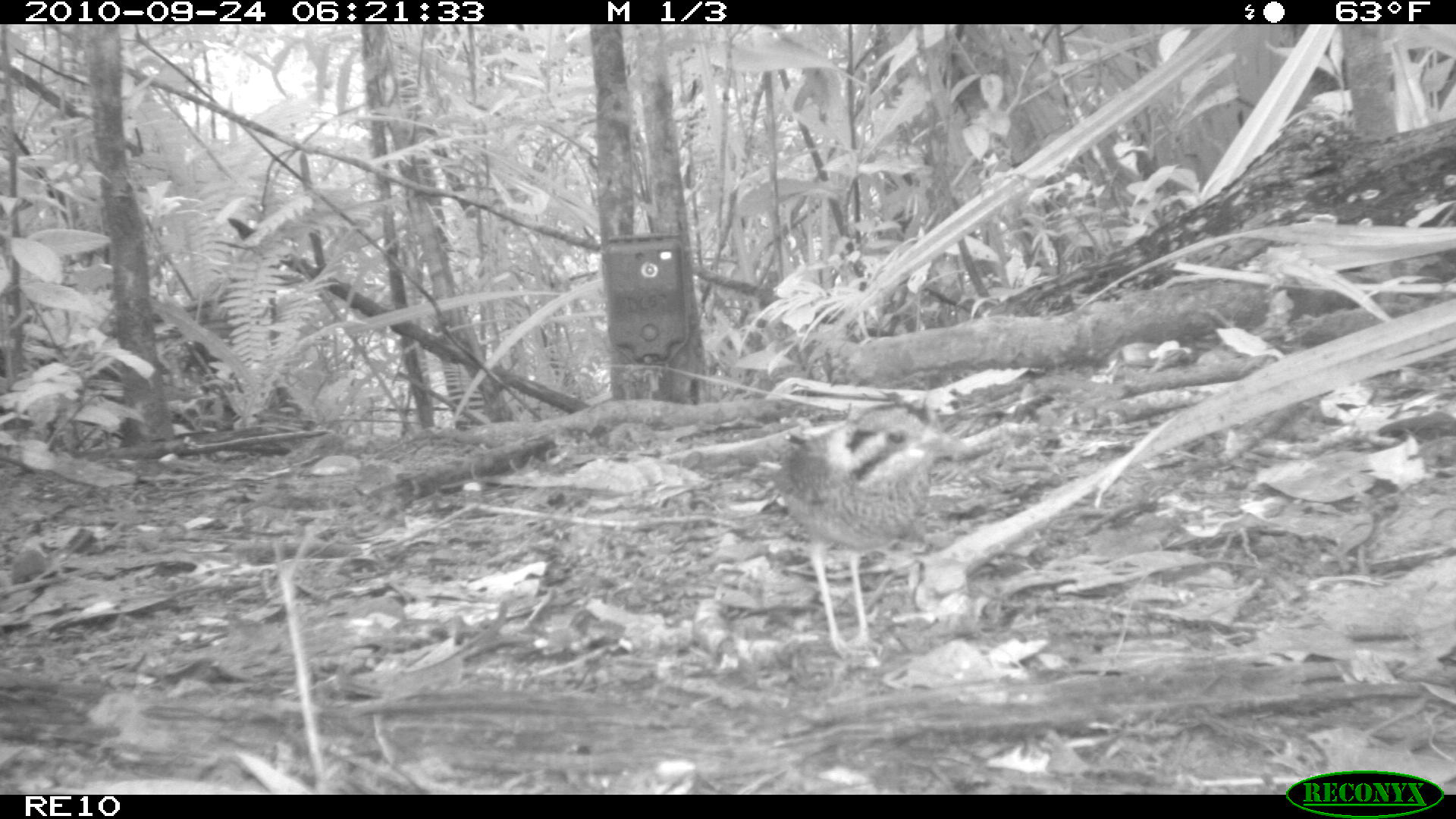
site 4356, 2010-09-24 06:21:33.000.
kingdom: Animalia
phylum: Chordata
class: Aves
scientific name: Aves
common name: bird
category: unknown bird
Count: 1.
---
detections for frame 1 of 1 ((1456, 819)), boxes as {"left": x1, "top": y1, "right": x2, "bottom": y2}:
unknown bird: {"left": 773, "top": 404, "right": 973, "bottom": 656}